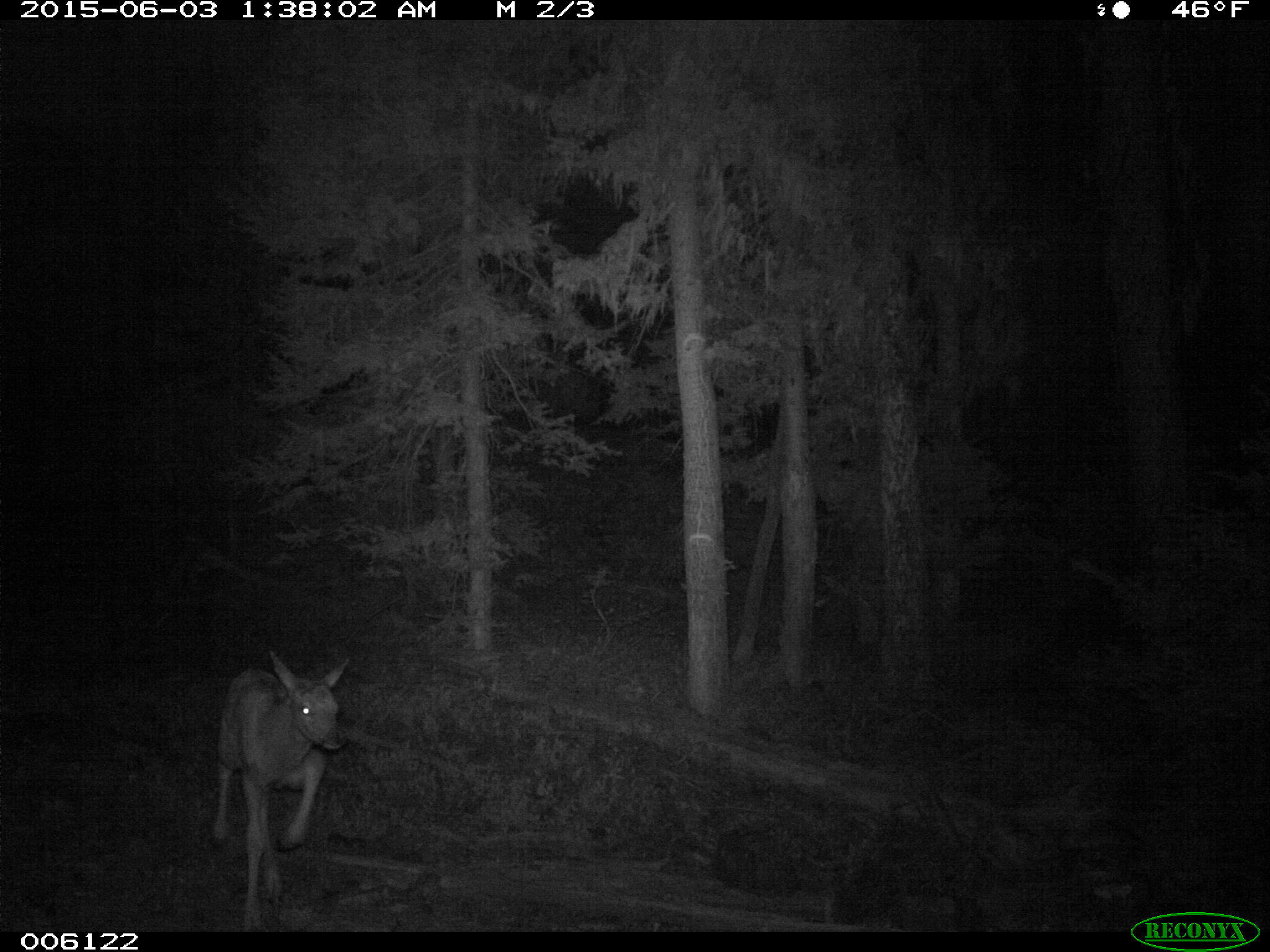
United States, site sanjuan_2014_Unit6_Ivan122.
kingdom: Animalia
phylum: Chordata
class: Mammalia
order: Artiodactyla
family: Cervidae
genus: Cervus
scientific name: Cervus elaphus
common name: red deer